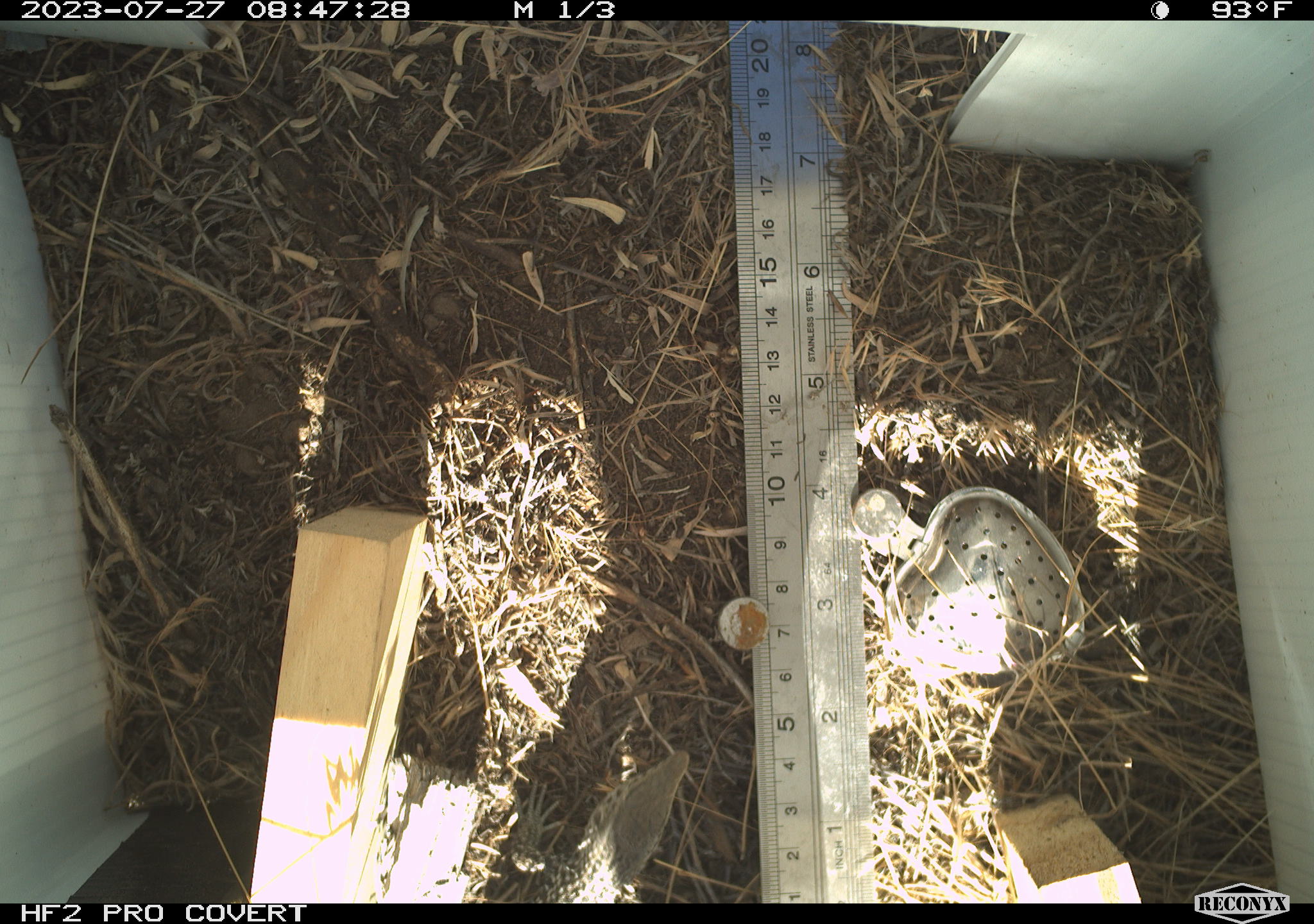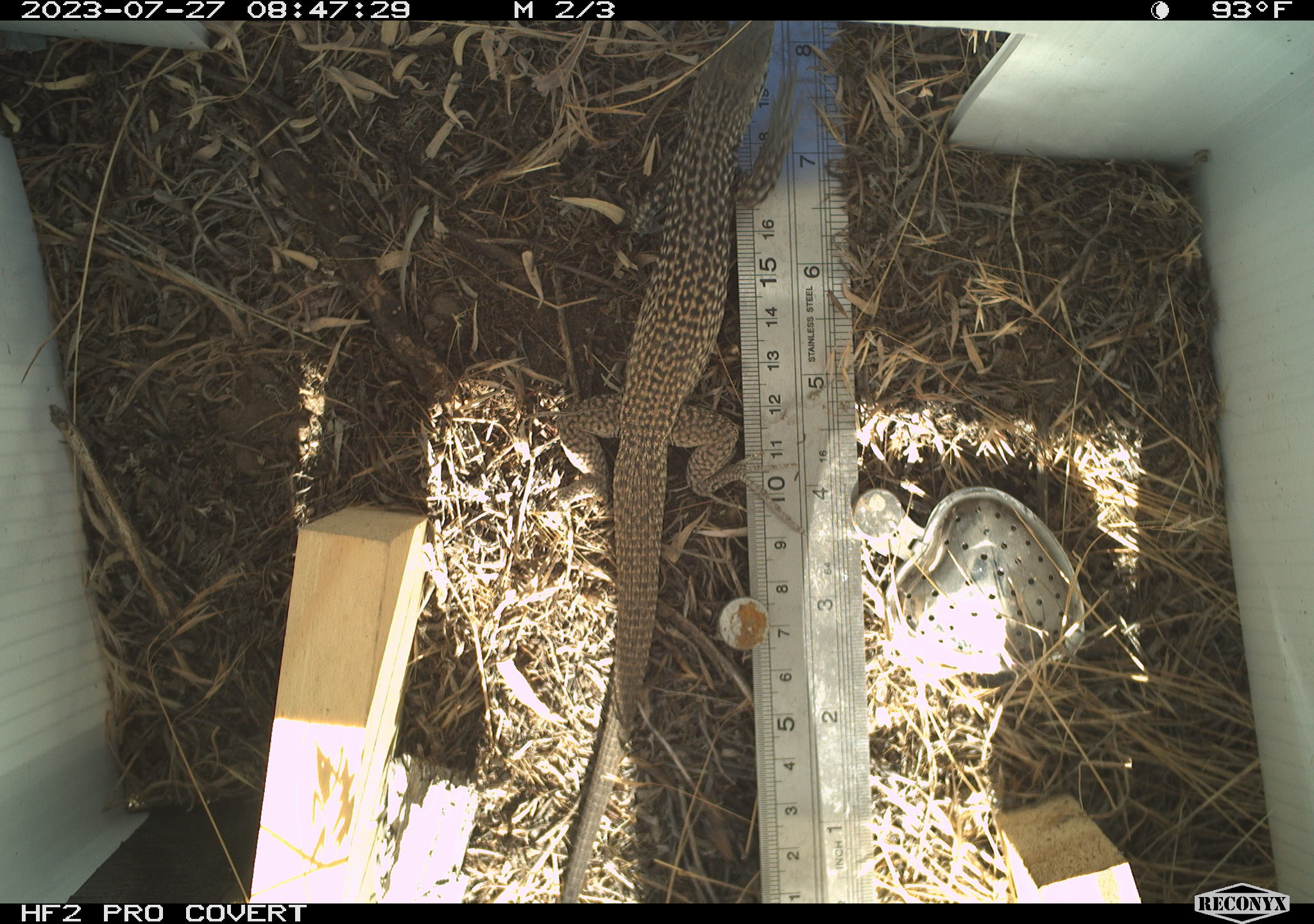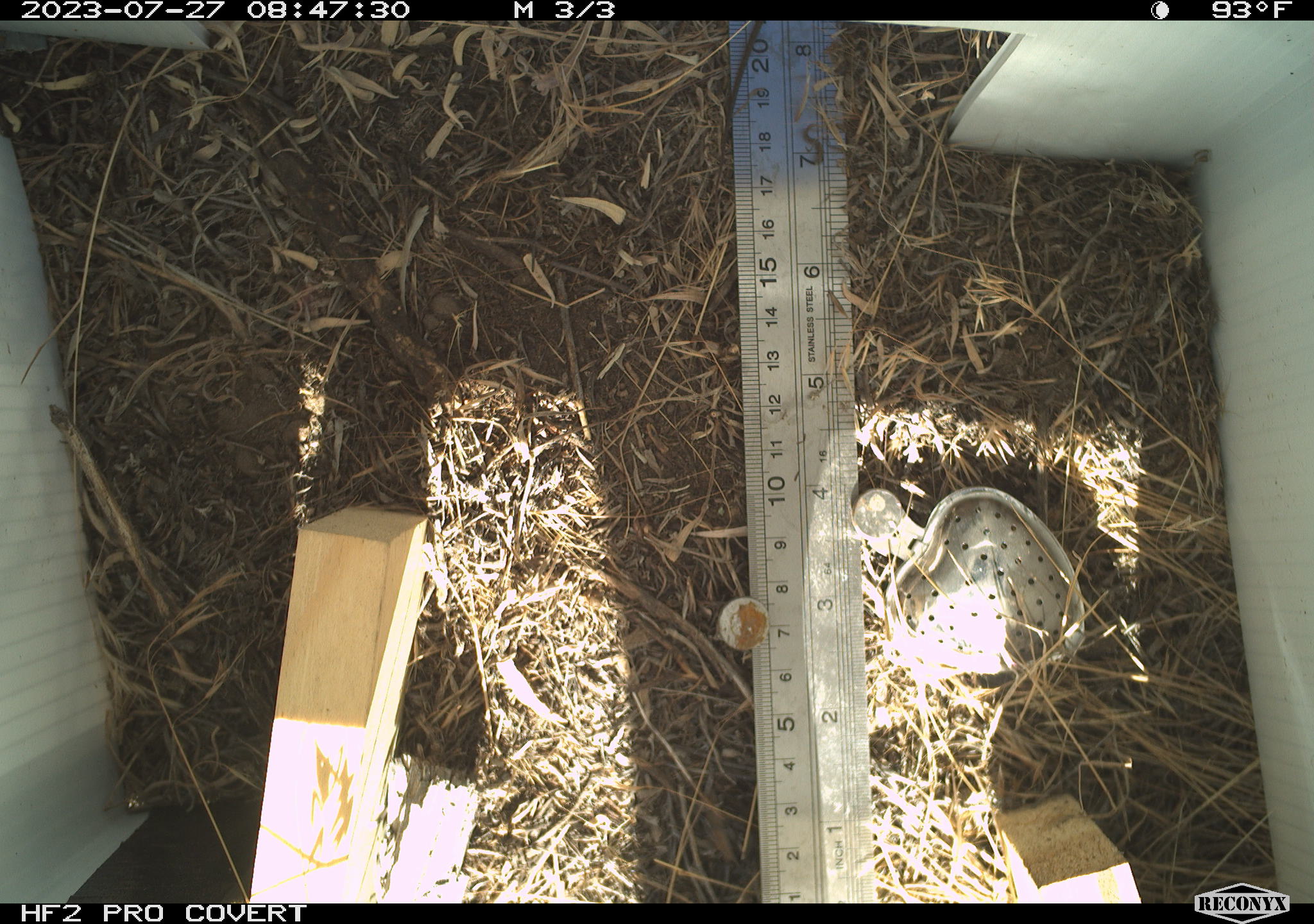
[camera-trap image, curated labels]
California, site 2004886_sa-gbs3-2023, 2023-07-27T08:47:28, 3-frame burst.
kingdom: Animalia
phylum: Chordata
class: Reptilia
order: Squamata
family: Teiidae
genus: Aspidoscelis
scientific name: Aspidoscelis tigris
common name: western whiptail